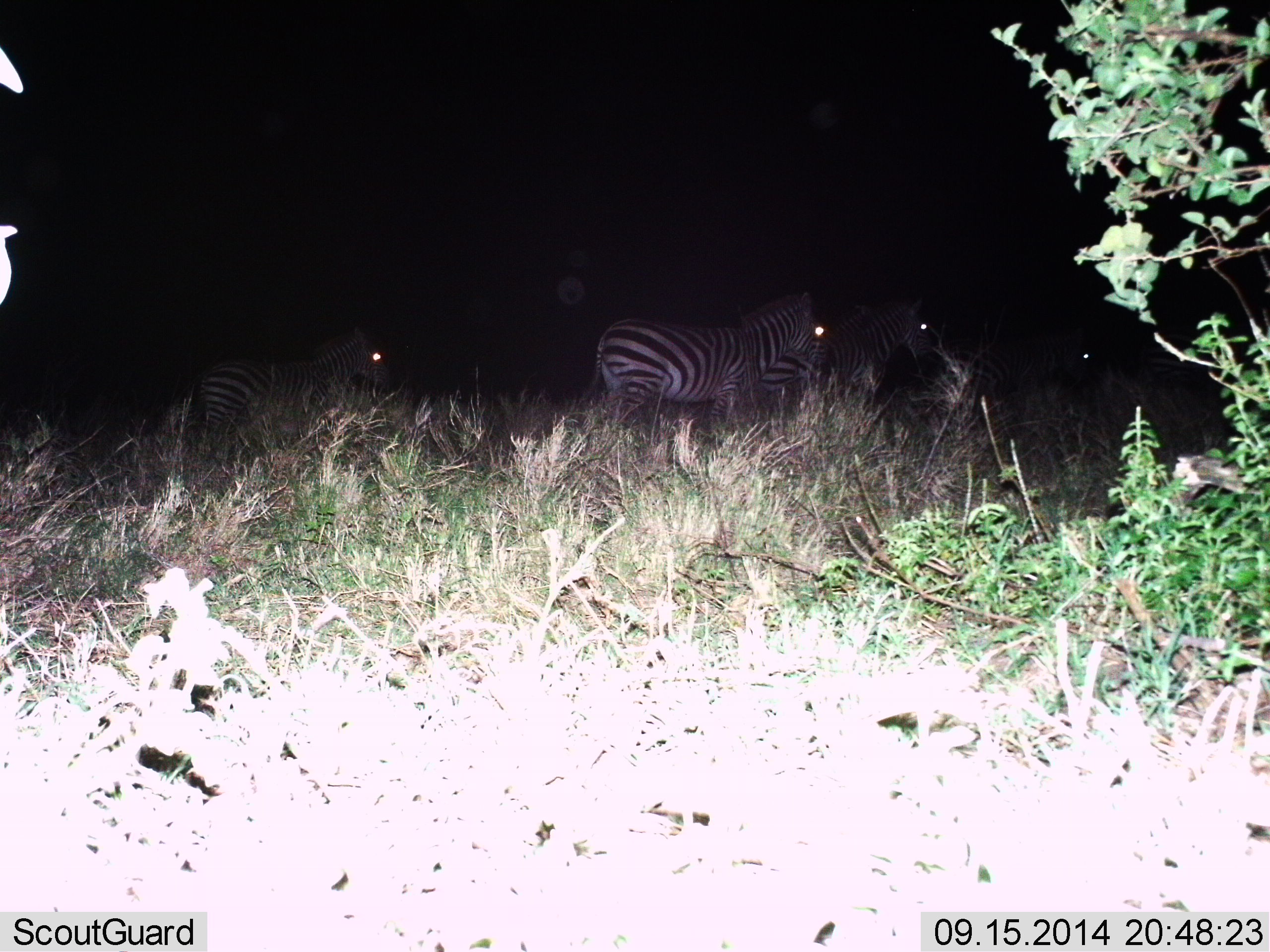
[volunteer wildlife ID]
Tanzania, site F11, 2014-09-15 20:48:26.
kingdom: Animalia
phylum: Chordata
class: Mammalia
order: Perissodactyla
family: Equidae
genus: Equus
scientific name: Equus quagga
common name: plains zebra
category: zebra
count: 4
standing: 40%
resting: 0%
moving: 80%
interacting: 0%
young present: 0%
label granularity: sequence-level